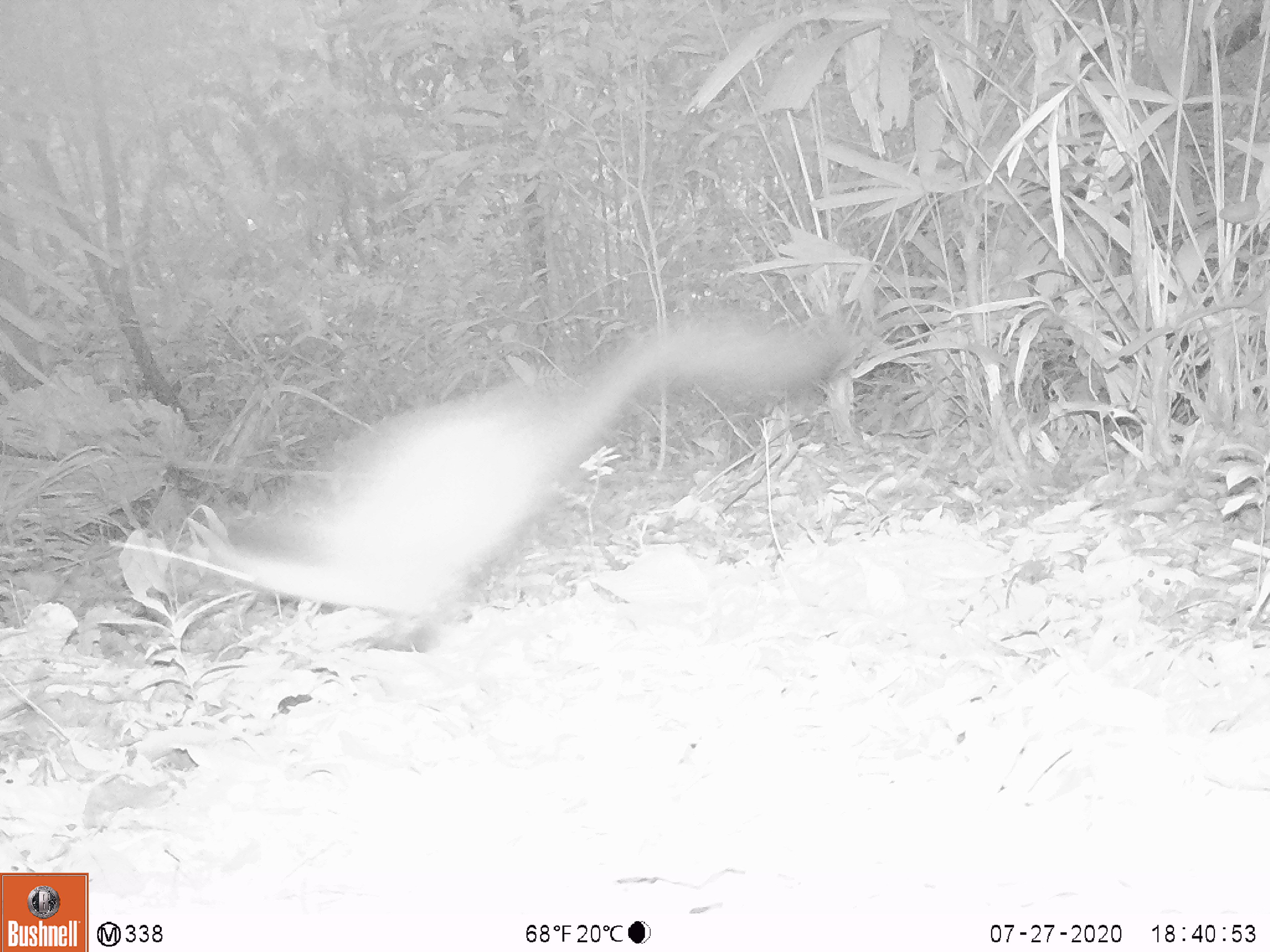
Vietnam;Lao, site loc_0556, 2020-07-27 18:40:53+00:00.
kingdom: Animalia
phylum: Chordata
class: Mammalia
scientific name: Mammalia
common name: mammal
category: unidentified small mammal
Unidentified small mammal (mammal) (Mammalia). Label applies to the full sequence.